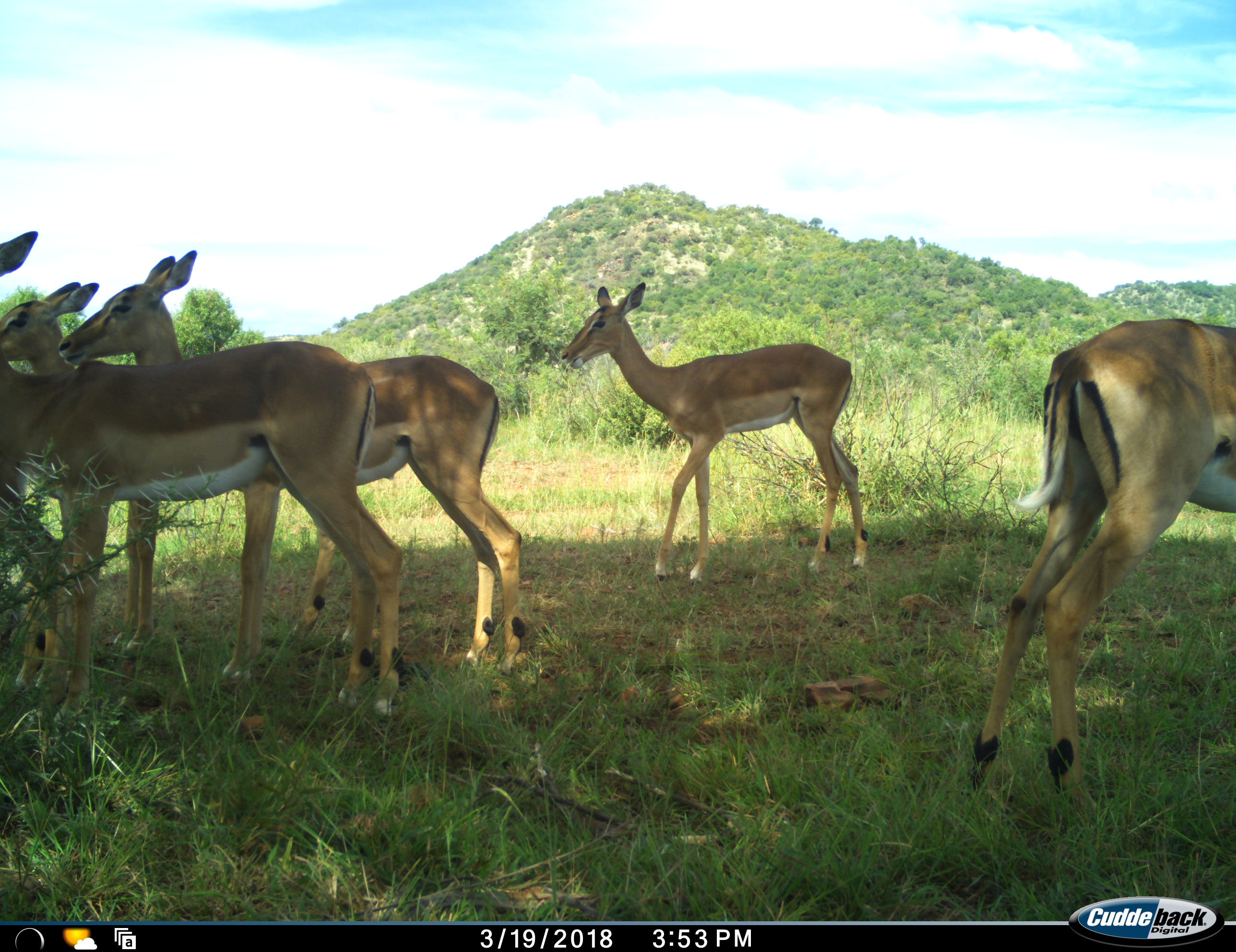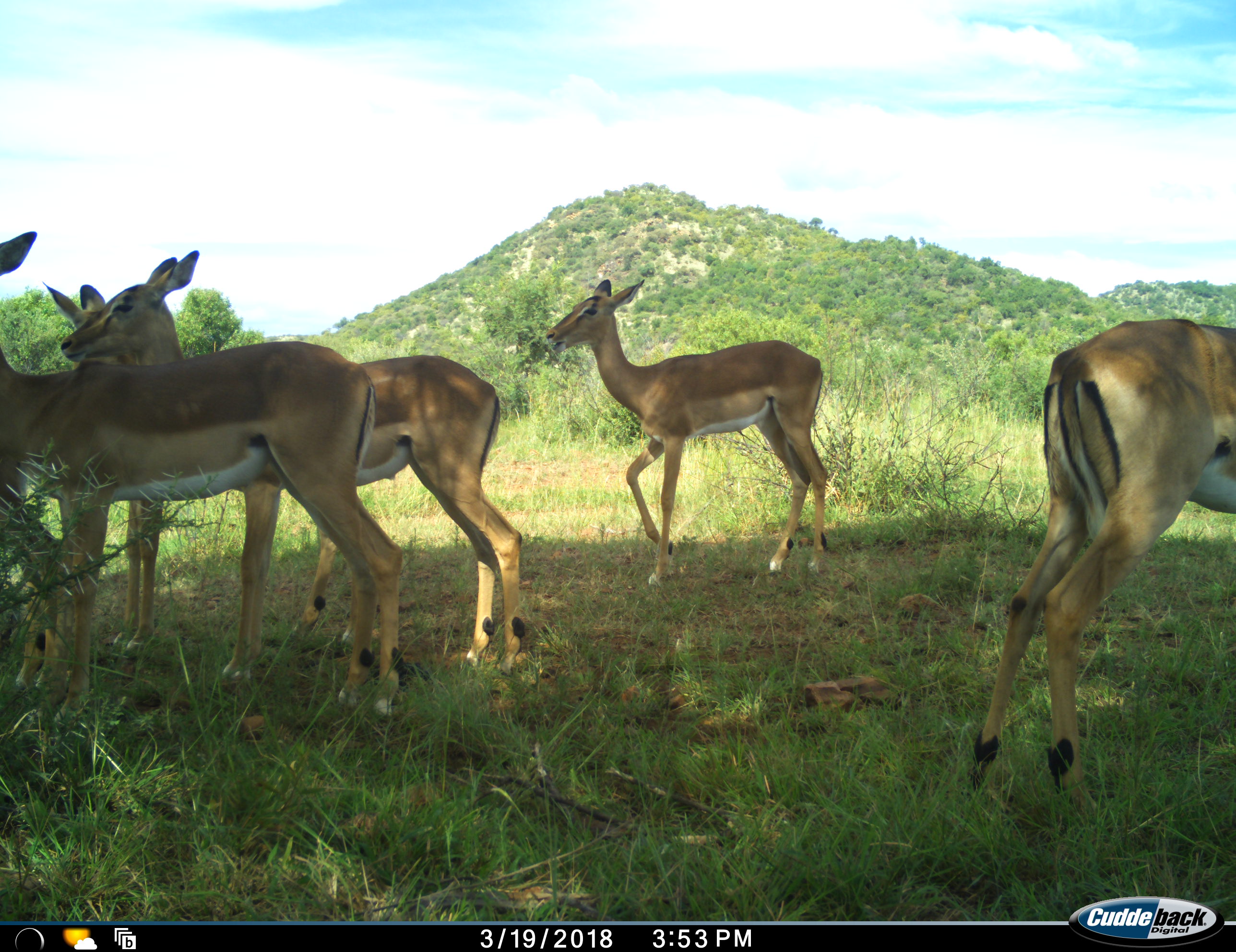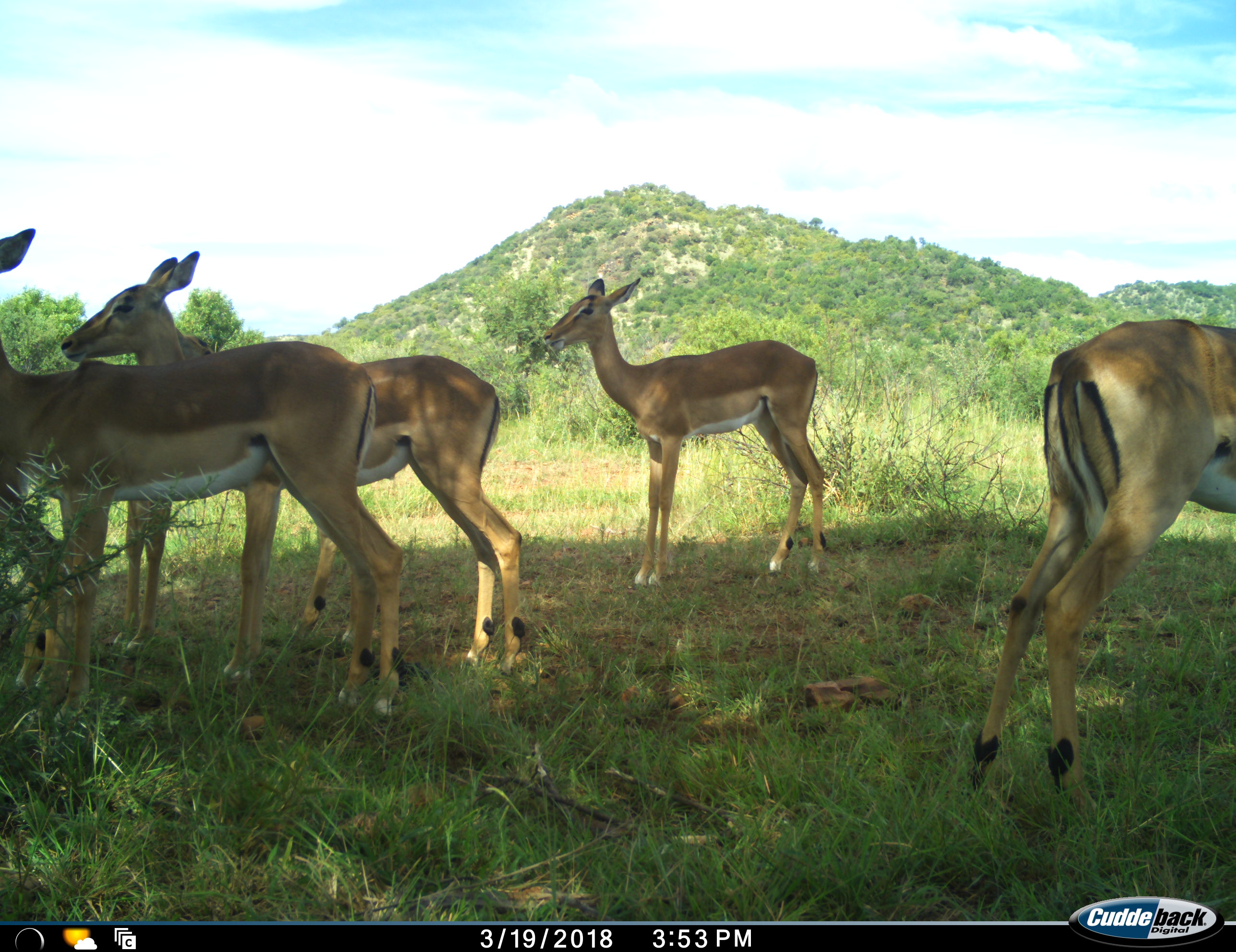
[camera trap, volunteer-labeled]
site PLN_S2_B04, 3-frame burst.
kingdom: Animalia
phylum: Chordata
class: Mammalia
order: Artiodactyla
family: Bovidae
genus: Aepyceros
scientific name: Aepyceros melampus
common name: impala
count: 5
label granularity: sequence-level